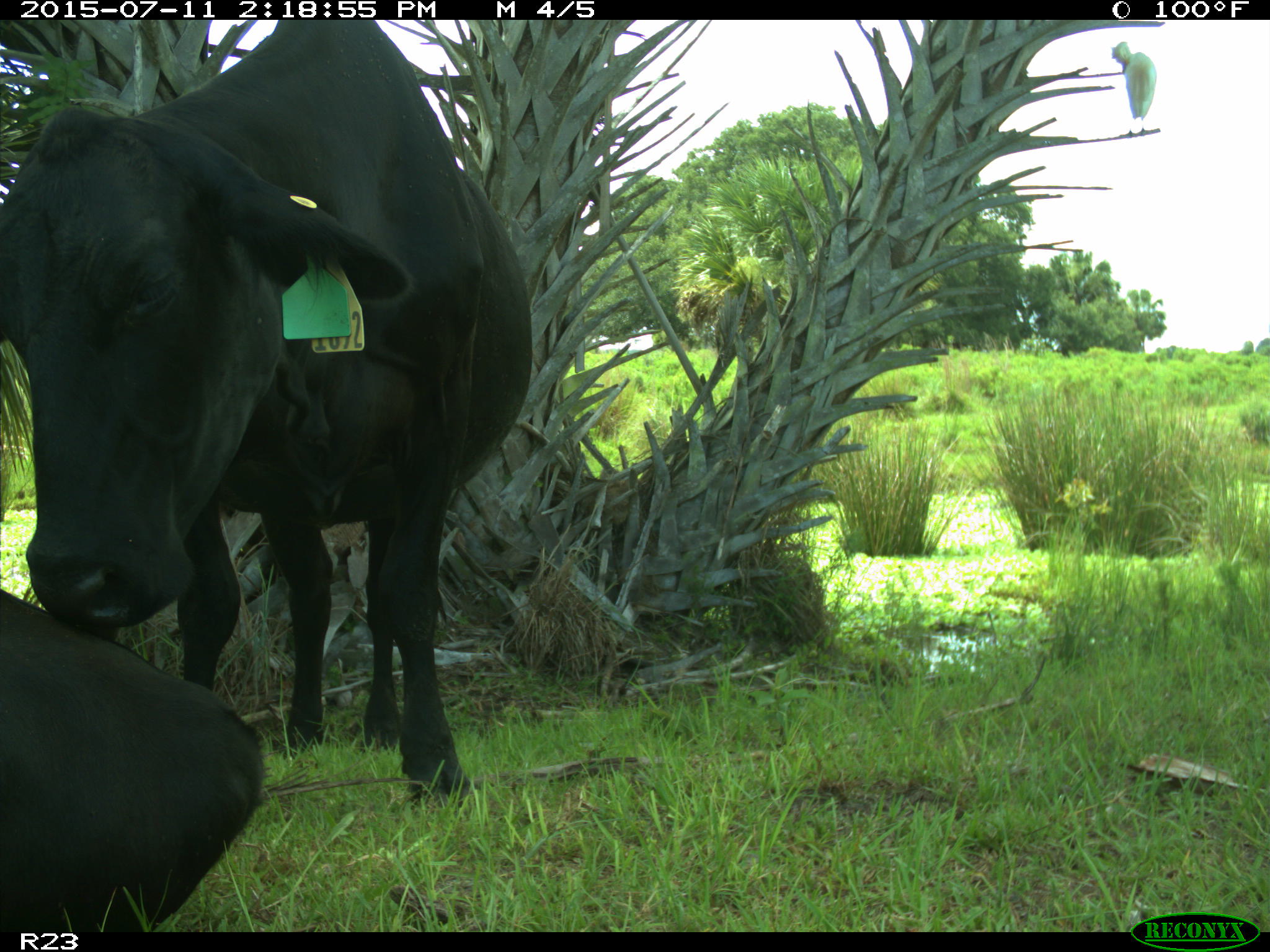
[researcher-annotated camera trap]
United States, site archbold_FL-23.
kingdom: Animalia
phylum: Chordata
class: Mammalia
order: Artiodactyla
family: Bovidae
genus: Bos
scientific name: Bos taurus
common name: domestic cow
Bos taurus (domestic cow).